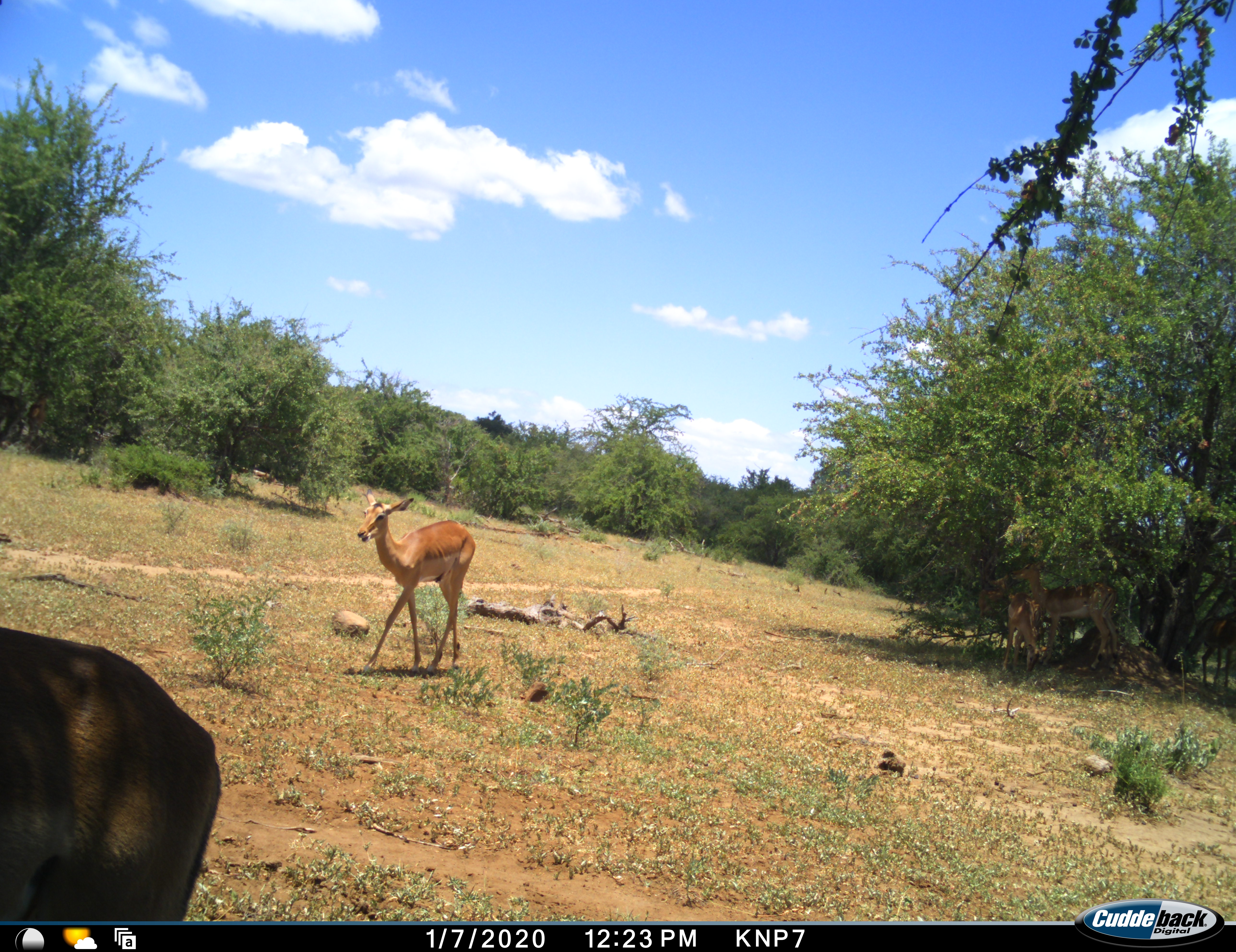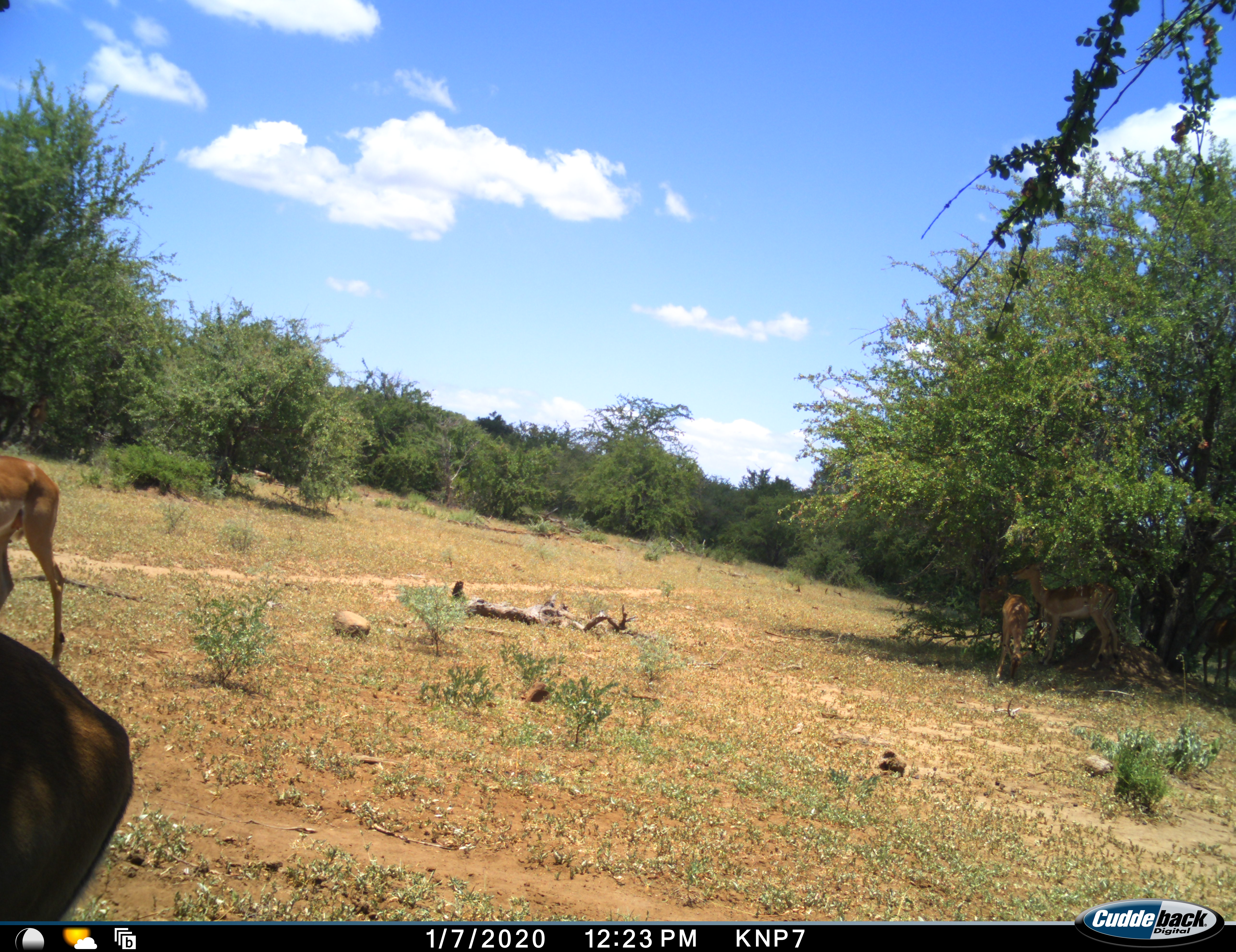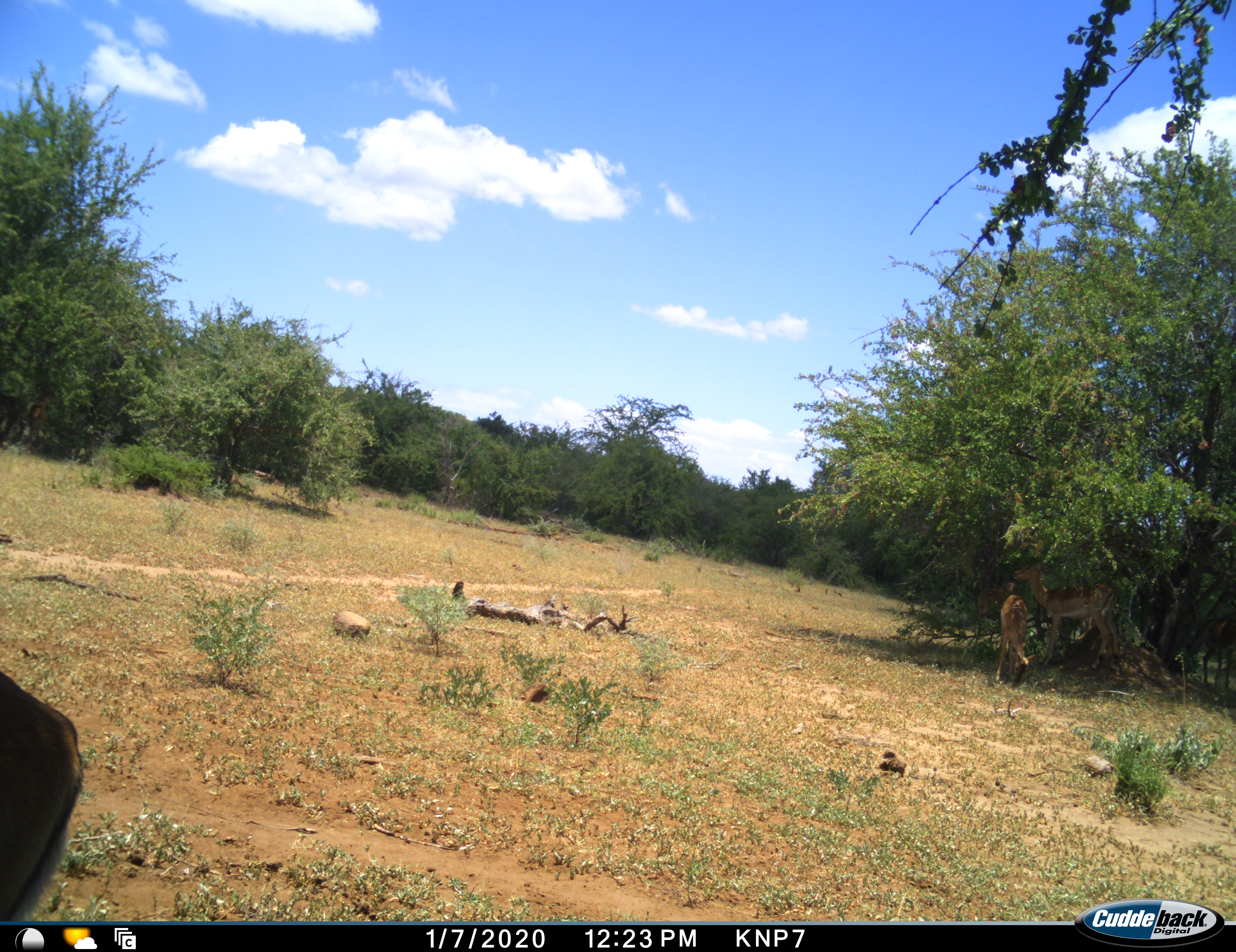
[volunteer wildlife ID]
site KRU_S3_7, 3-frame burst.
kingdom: Animalia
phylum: Chordata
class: Mammalia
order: Artiodactyla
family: Bovidae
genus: Aepyceros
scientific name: Aepyceros melampus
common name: impala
Impala (Aepyceros melampus), count 3. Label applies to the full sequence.